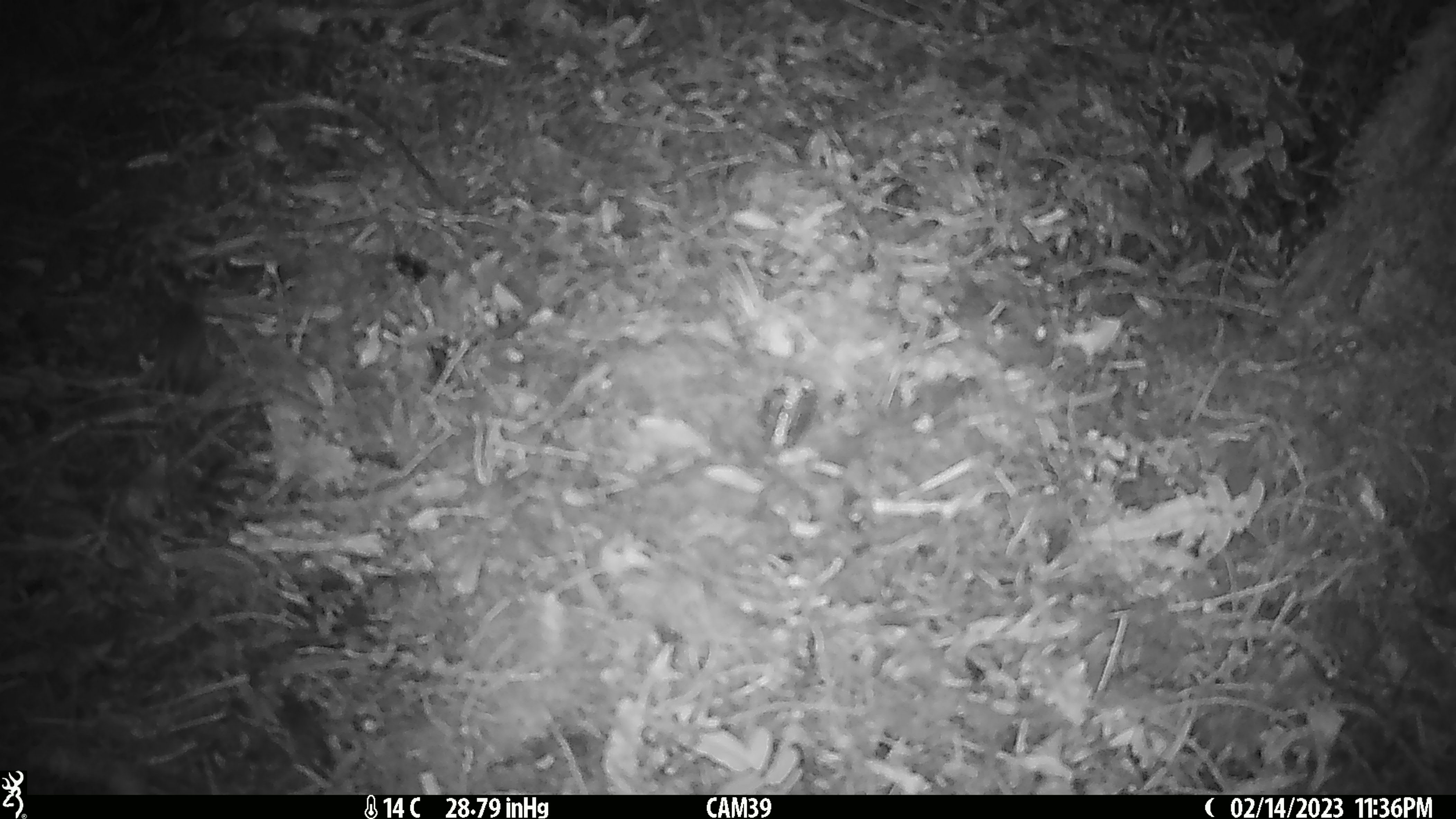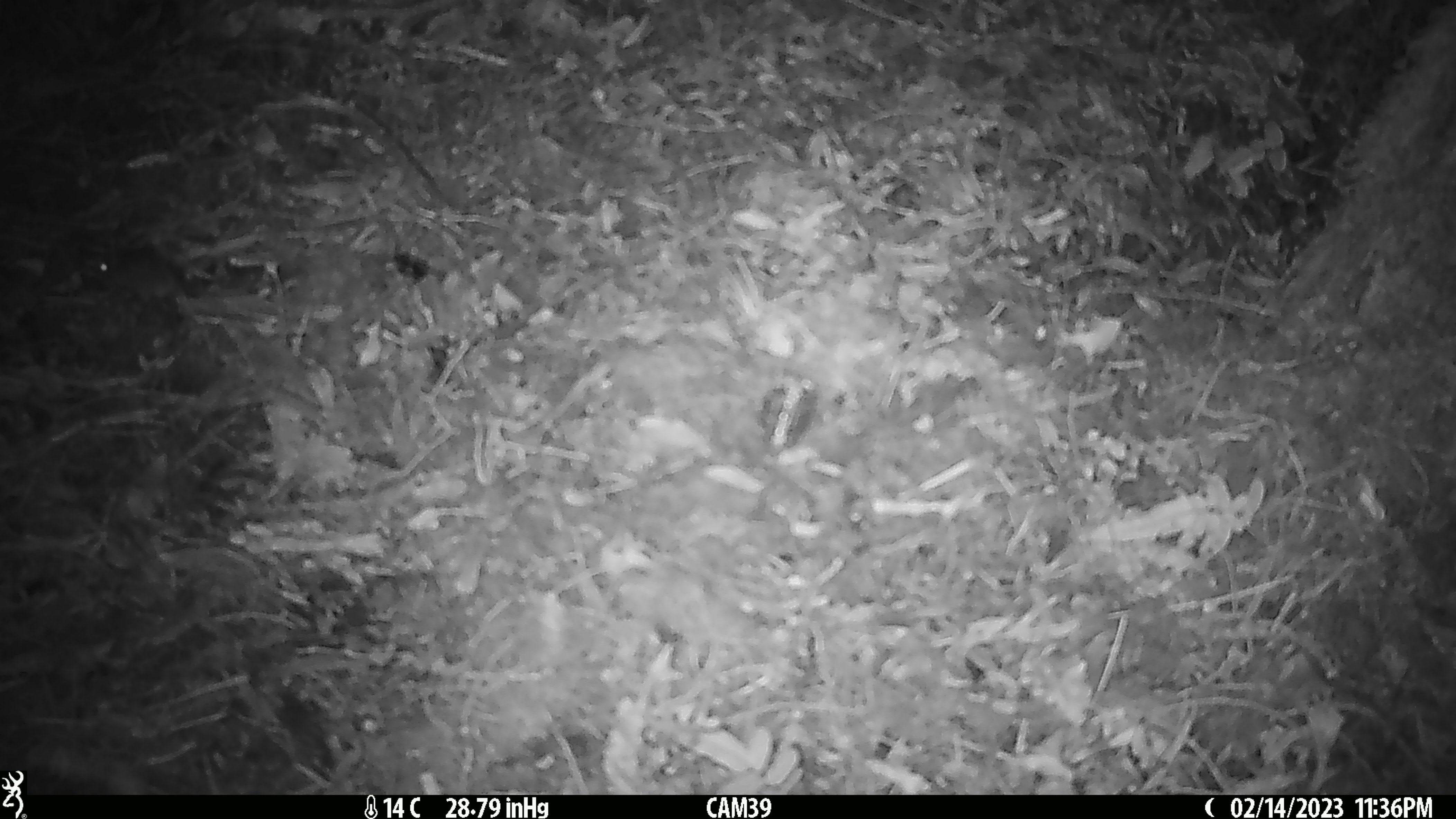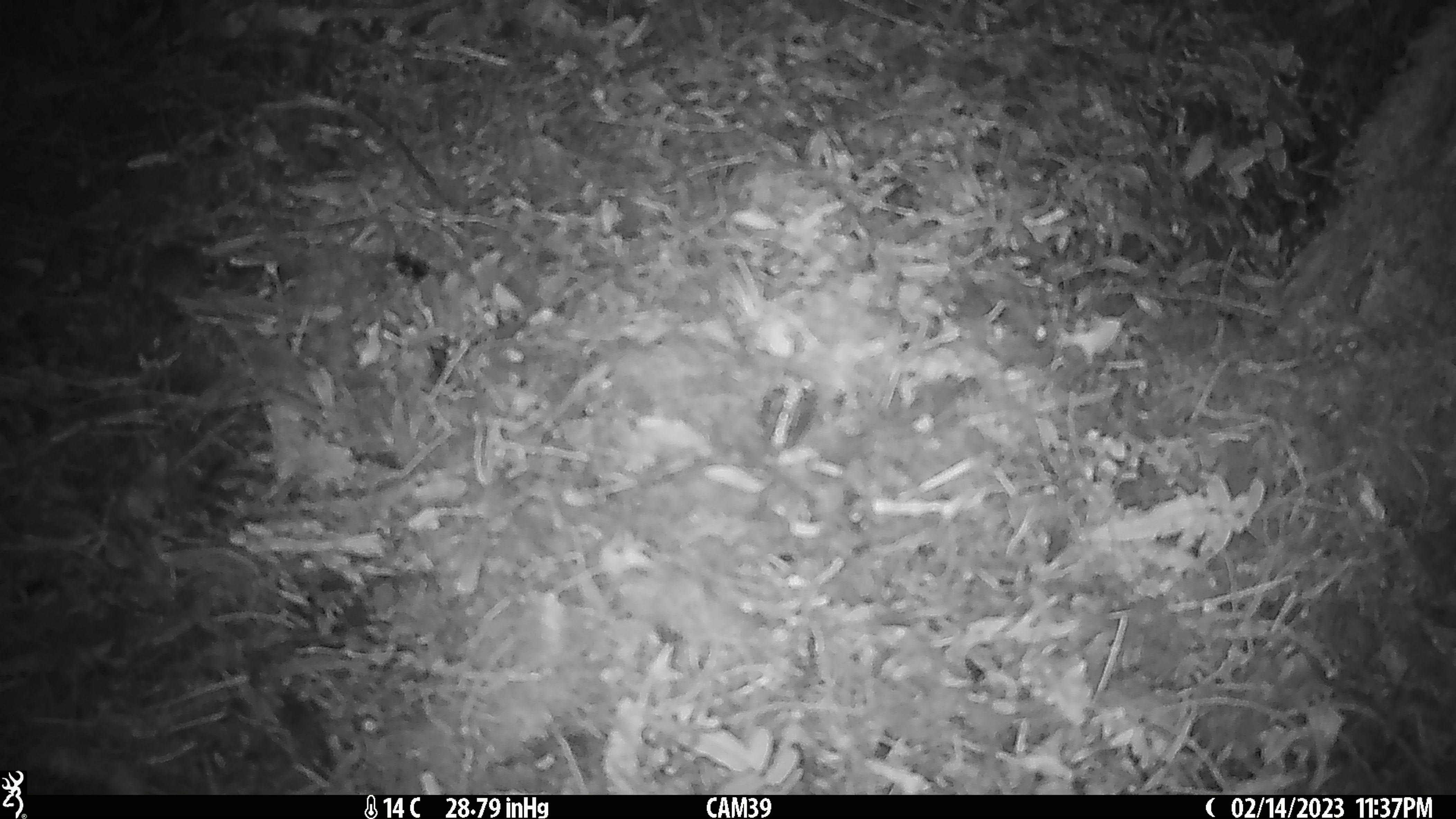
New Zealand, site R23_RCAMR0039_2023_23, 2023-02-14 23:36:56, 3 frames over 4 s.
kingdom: Animalia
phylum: Chordata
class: Mammalia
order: Rodentia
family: Muridae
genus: Mus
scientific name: Mus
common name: mouse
Mouse (Mus).